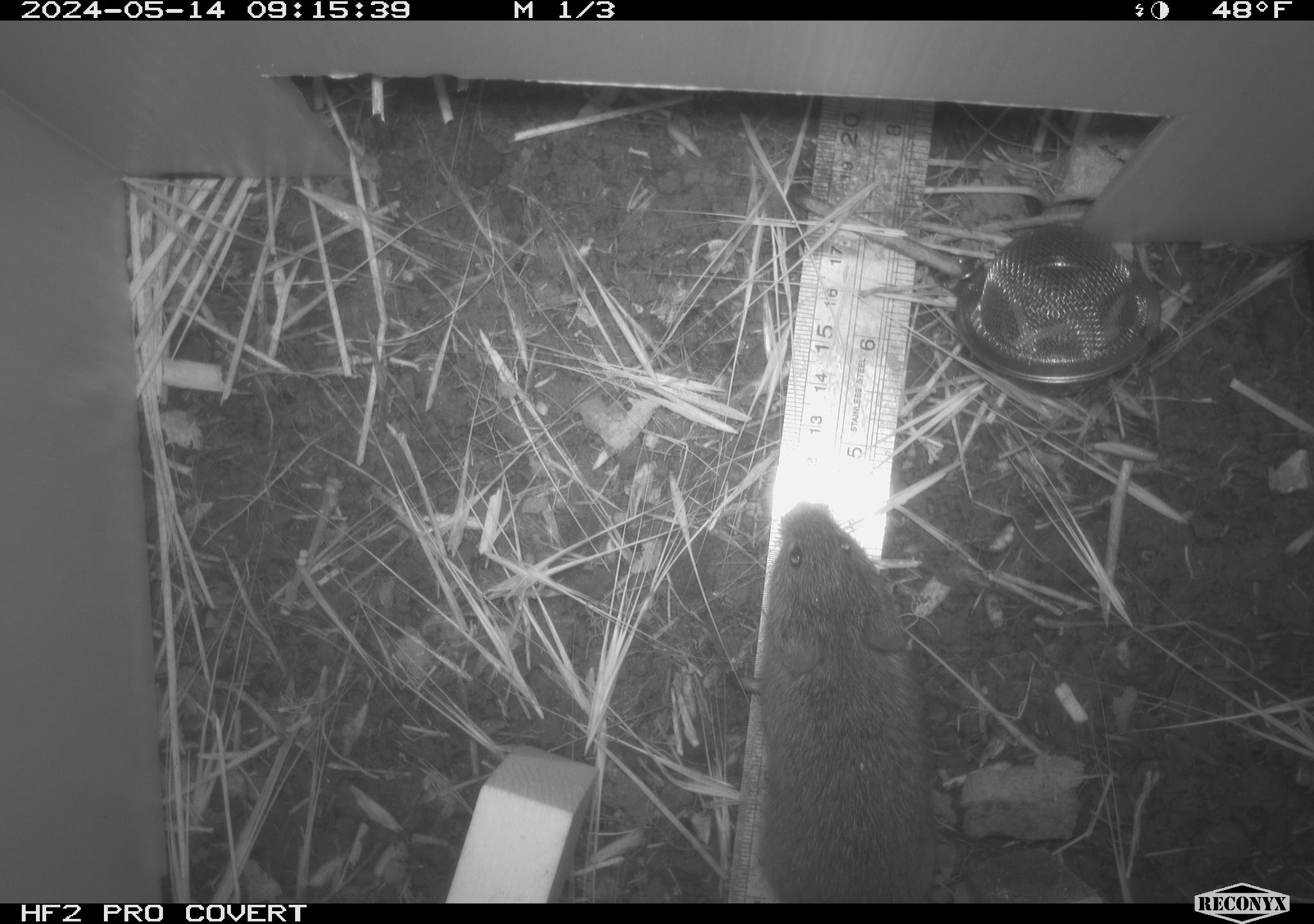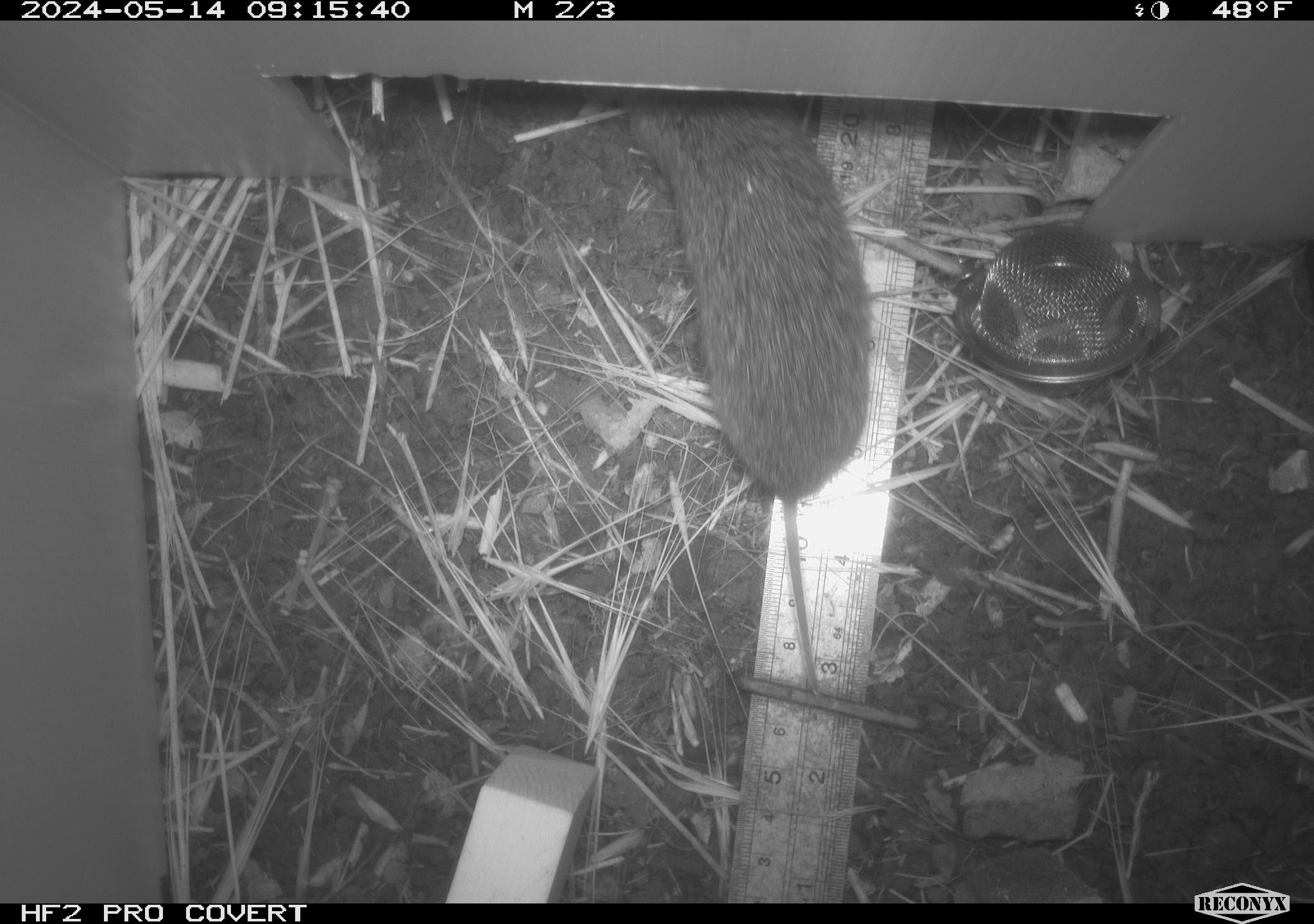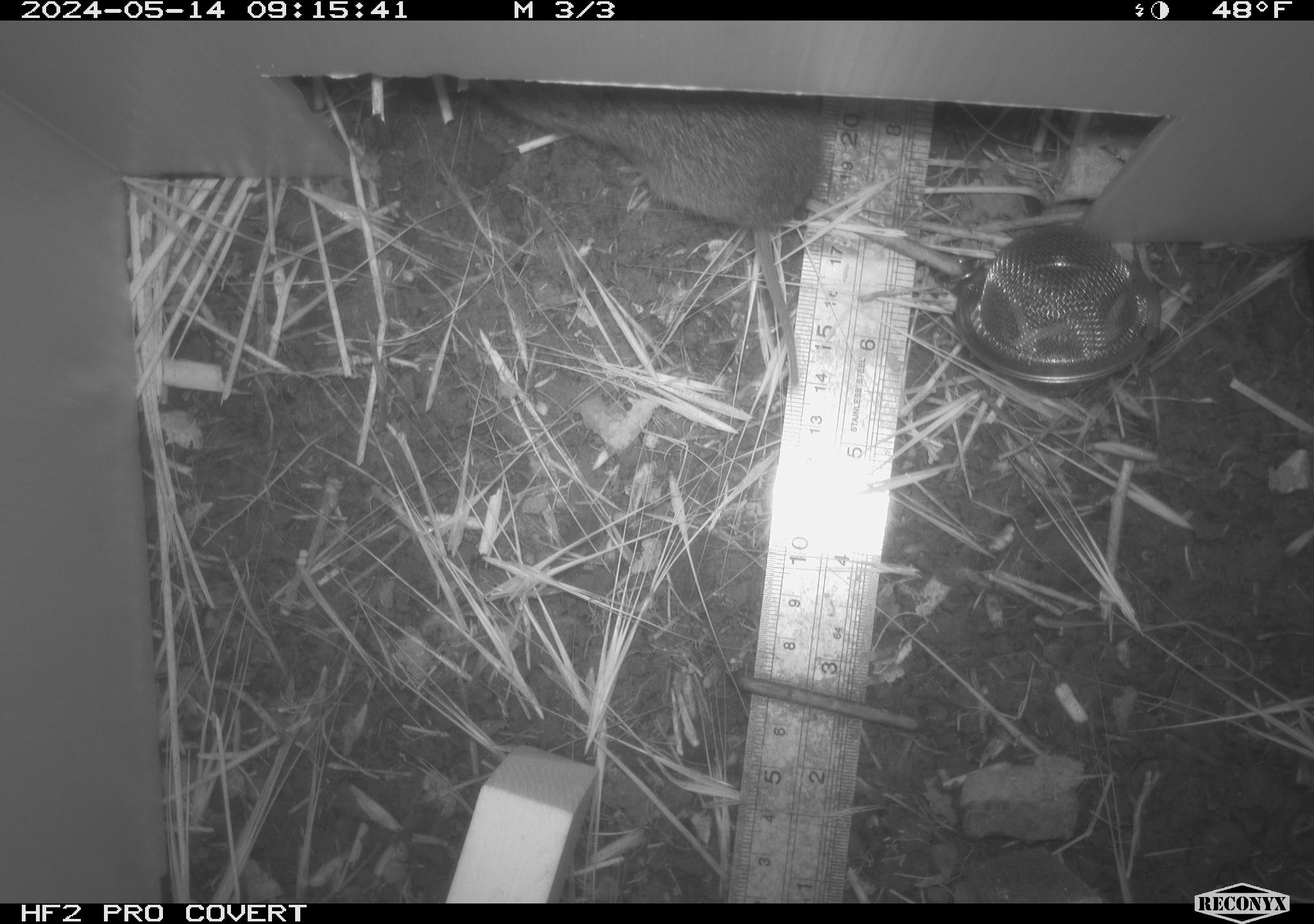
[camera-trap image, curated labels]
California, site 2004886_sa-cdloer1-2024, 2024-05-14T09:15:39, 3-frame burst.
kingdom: Animalia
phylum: Chordata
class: Mammalia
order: Rodentia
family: Cricetidae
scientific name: Arvicolinae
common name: voles, lemmings, and muskrats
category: arvicolinae subfamily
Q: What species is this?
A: Arvicolinae subfamily (voles, lemmings, and muskrats) (Arvicolinae).